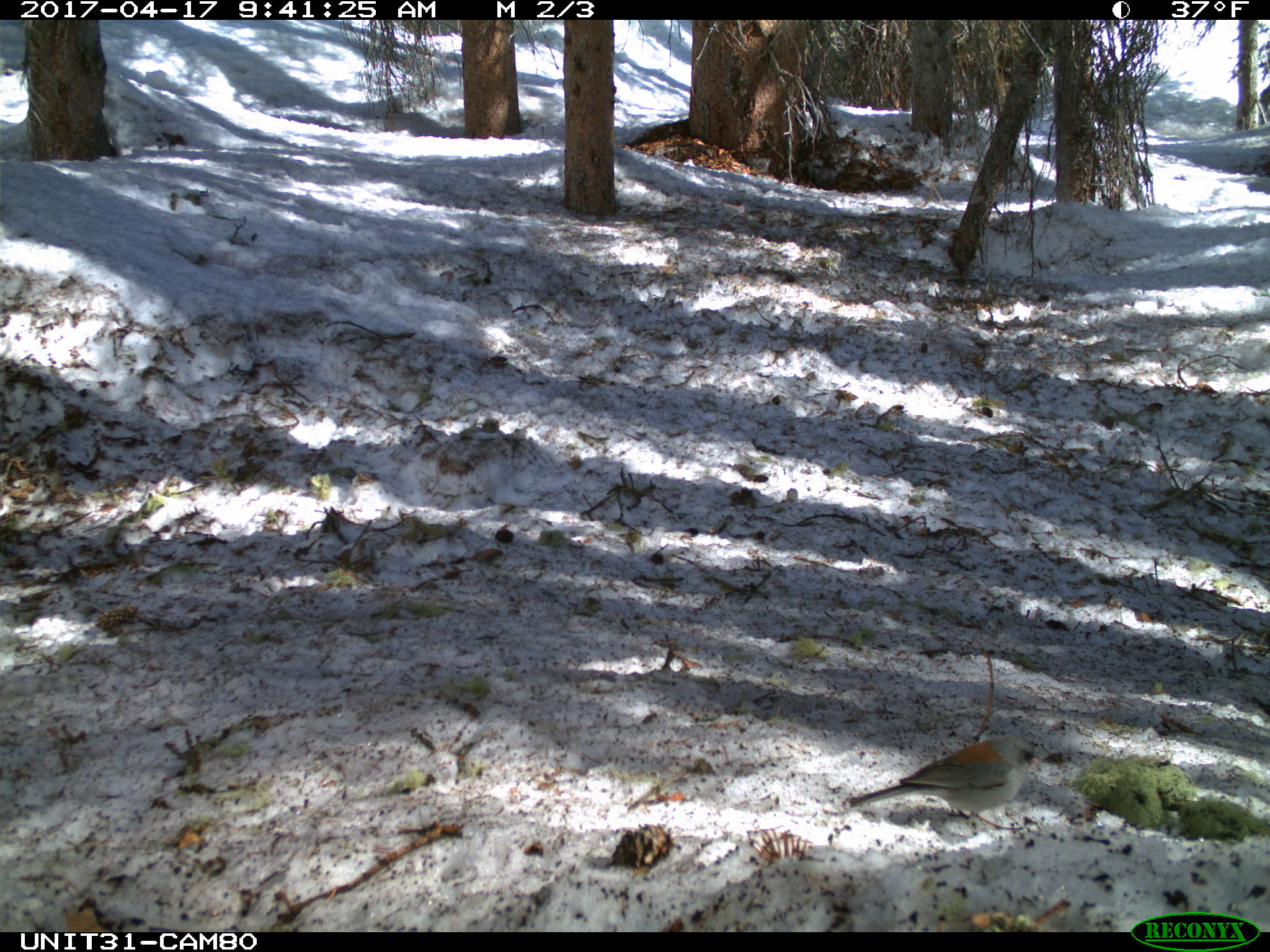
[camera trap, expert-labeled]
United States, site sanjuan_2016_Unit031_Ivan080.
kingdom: Animalia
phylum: Chordata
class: Aves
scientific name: Aves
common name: birds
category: unidentified bird